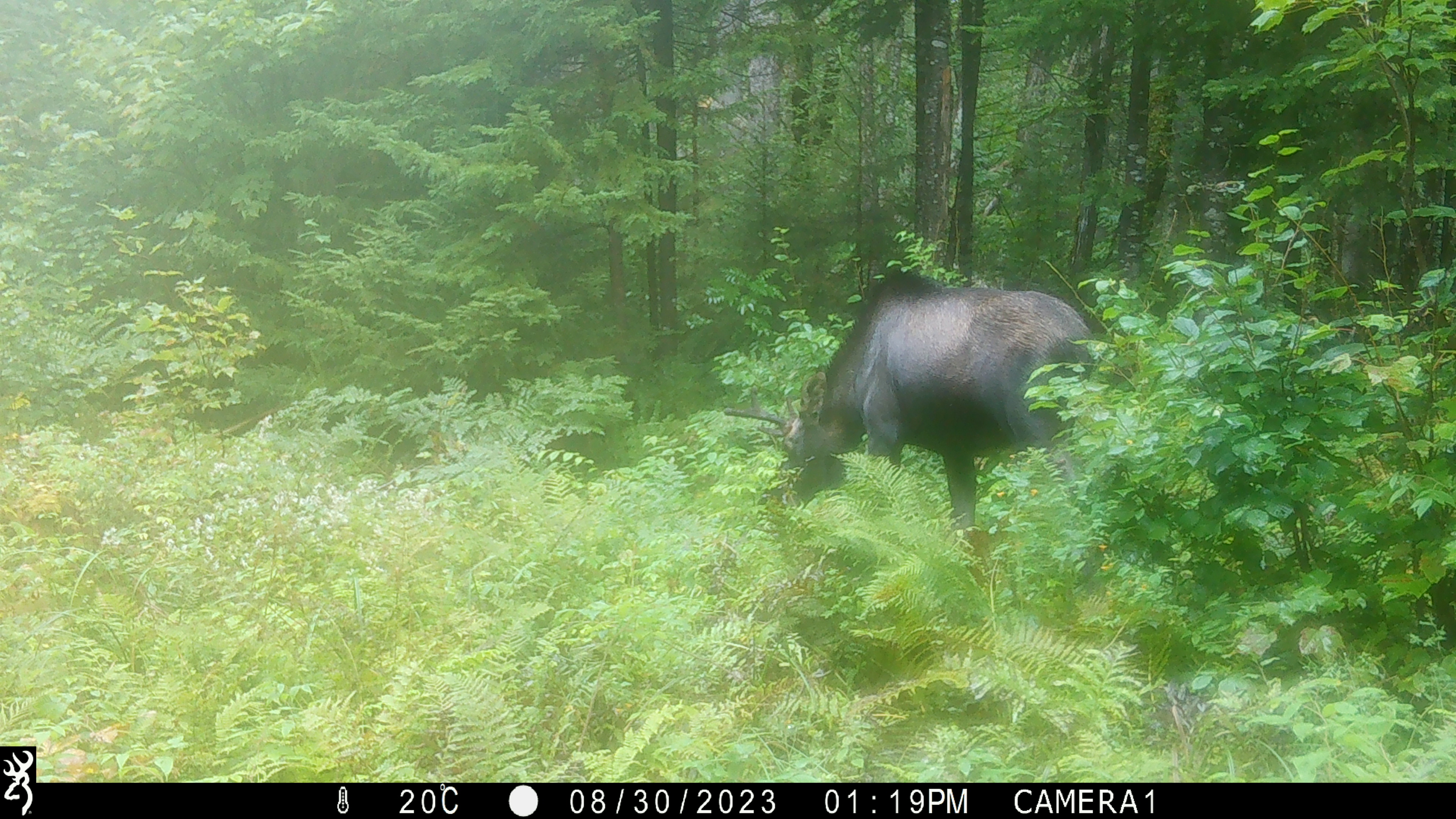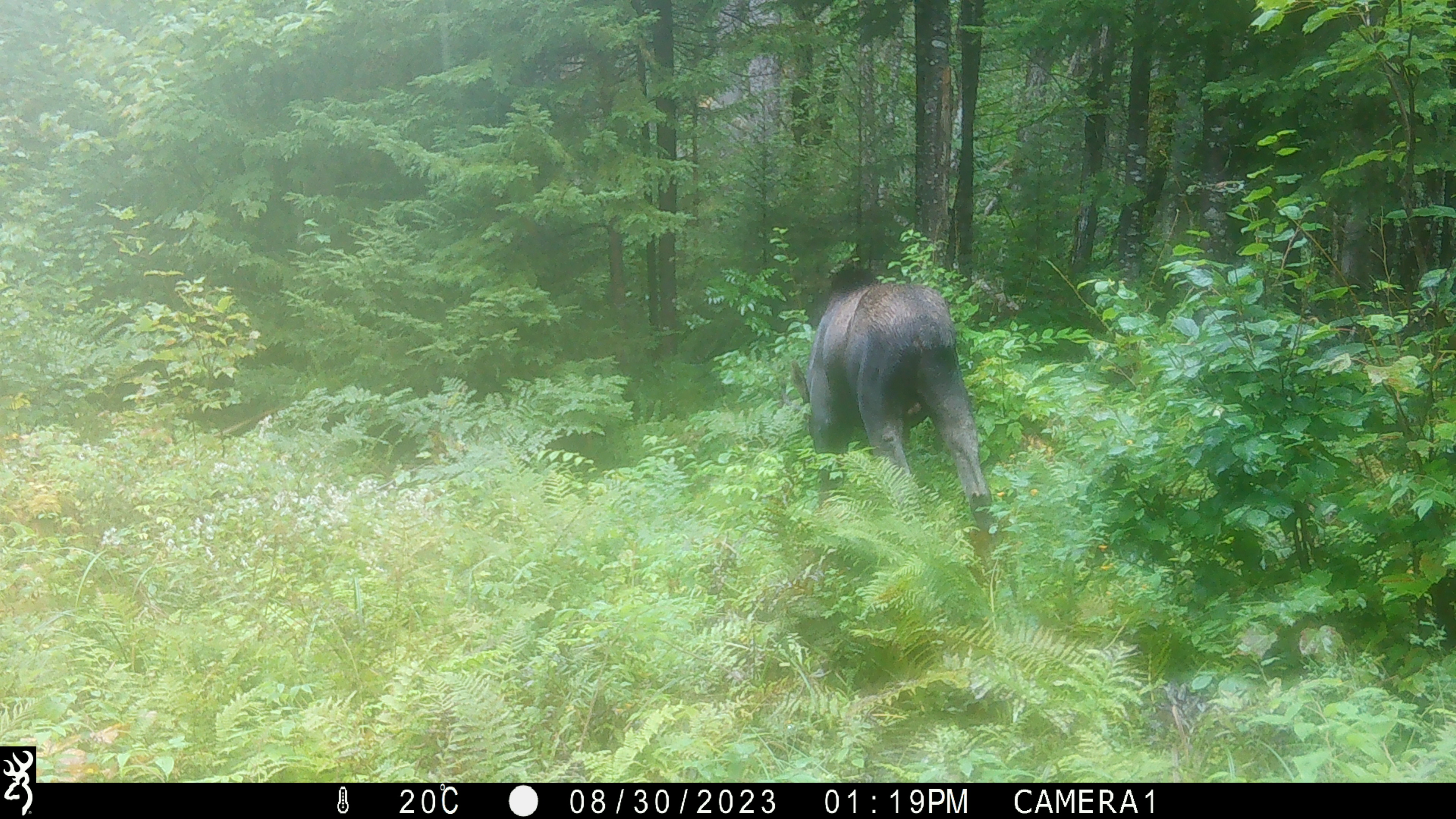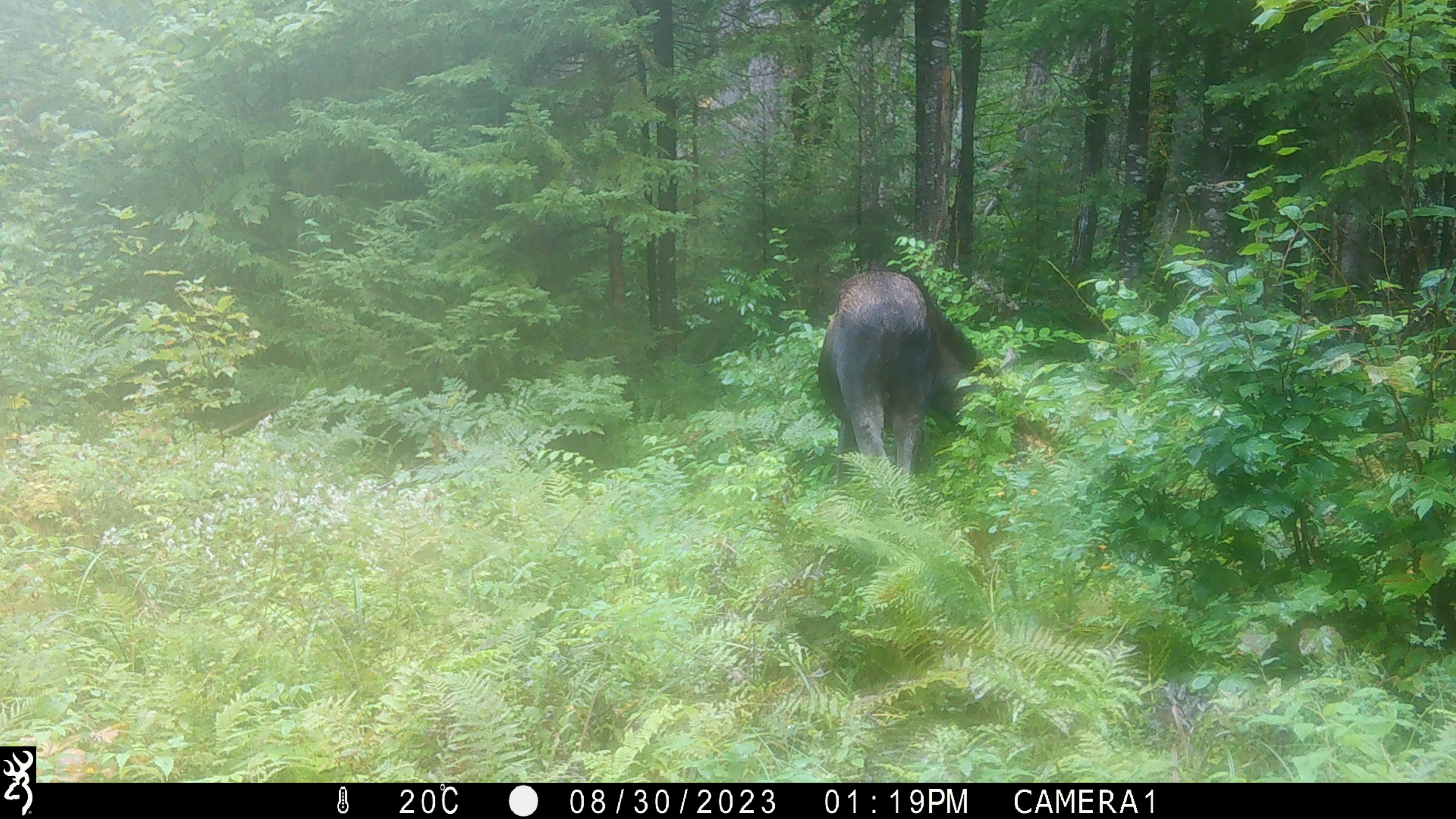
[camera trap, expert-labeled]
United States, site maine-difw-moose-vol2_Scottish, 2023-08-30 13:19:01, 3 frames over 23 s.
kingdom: Animalia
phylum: Chordata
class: Mammalia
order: Artiodactyla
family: Cervidae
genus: Alces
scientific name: Alces alces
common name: moose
Moose (Alces alces).